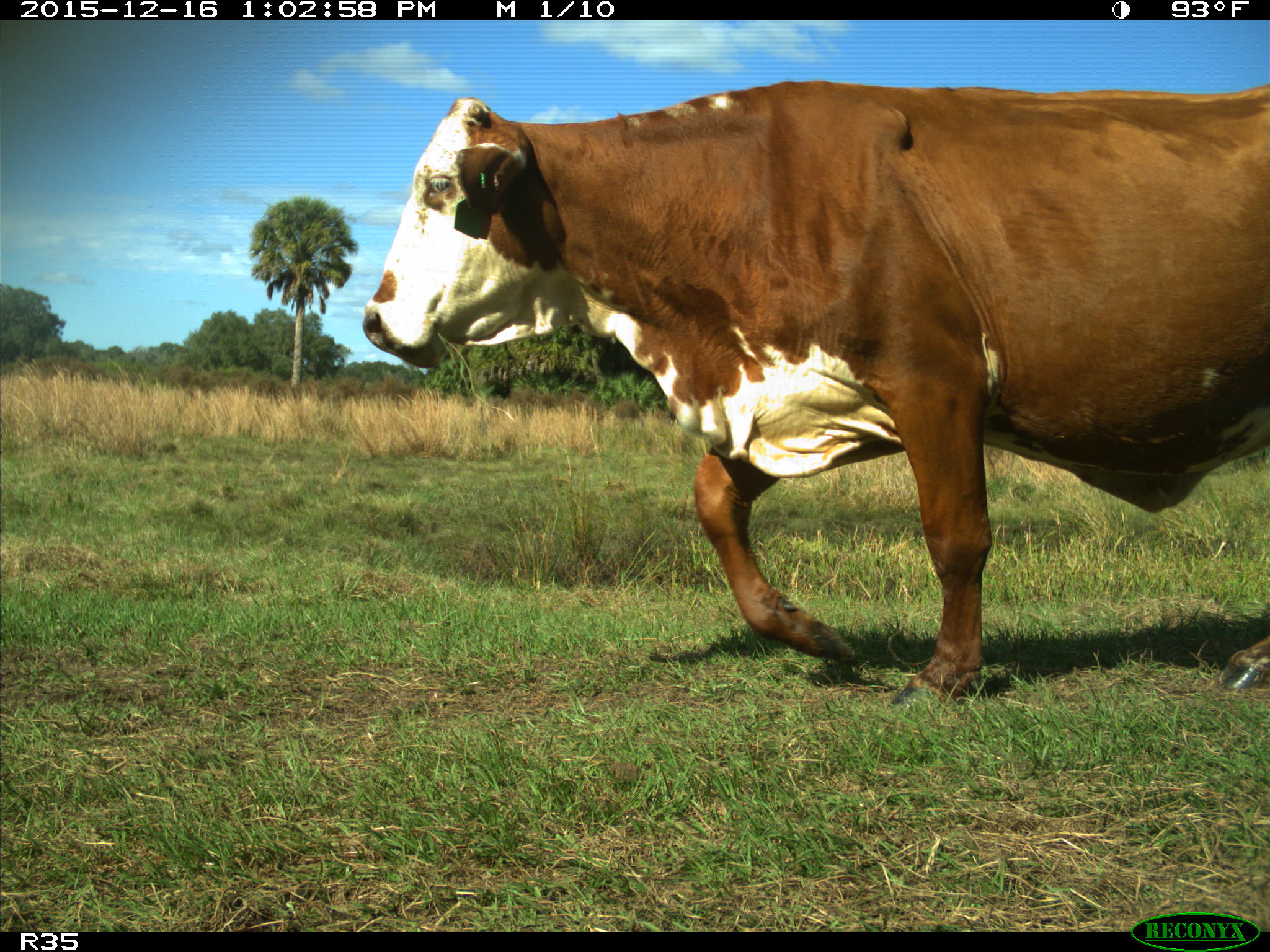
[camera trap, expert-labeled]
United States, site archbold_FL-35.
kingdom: Animalia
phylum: Chordata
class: Mammalia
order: Artiodactyla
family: Bovidae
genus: Bos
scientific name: Bos taurus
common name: domestic cow